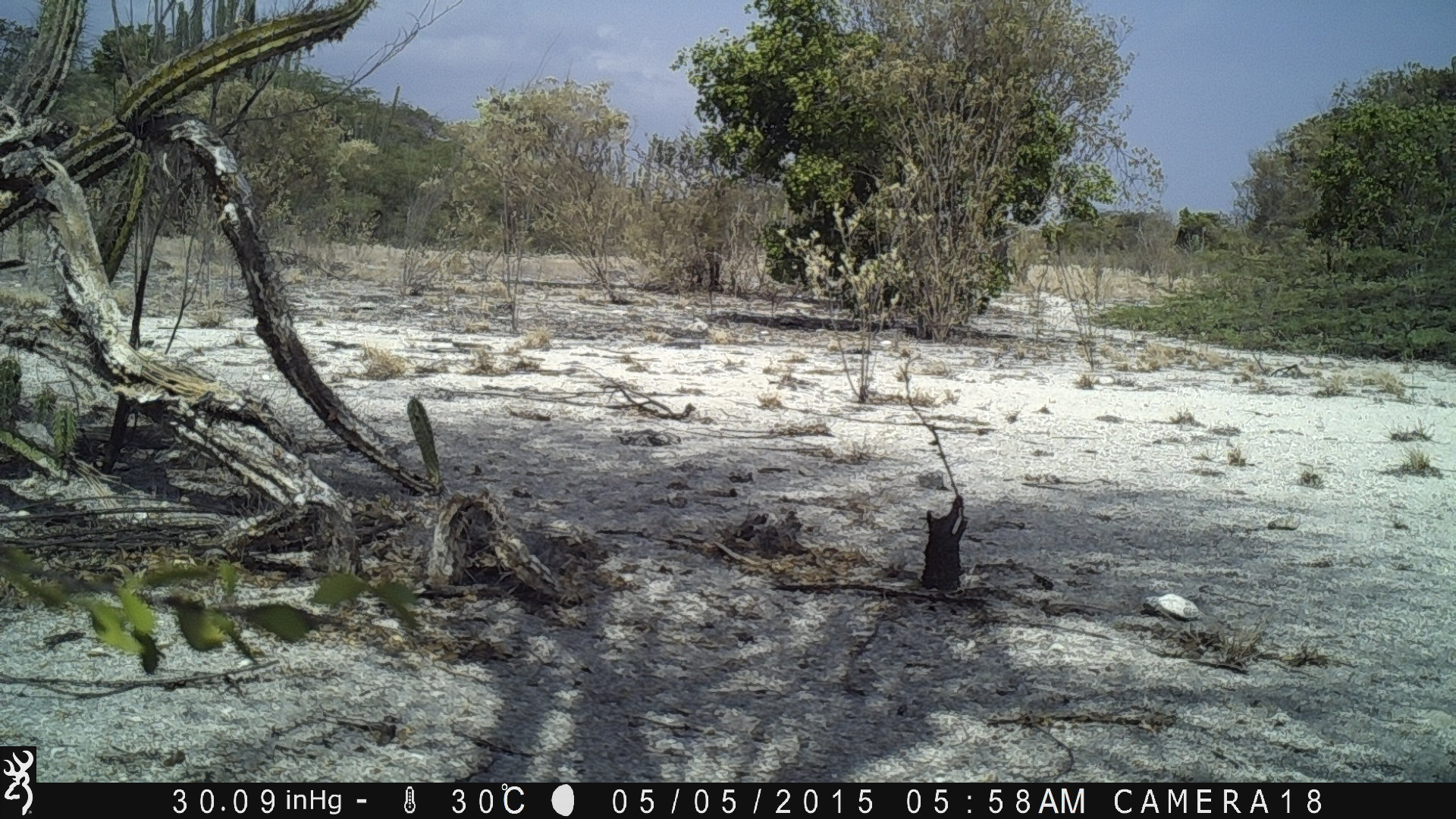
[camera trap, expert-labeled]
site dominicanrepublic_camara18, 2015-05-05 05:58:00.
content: no animal present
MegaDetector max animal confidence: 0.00